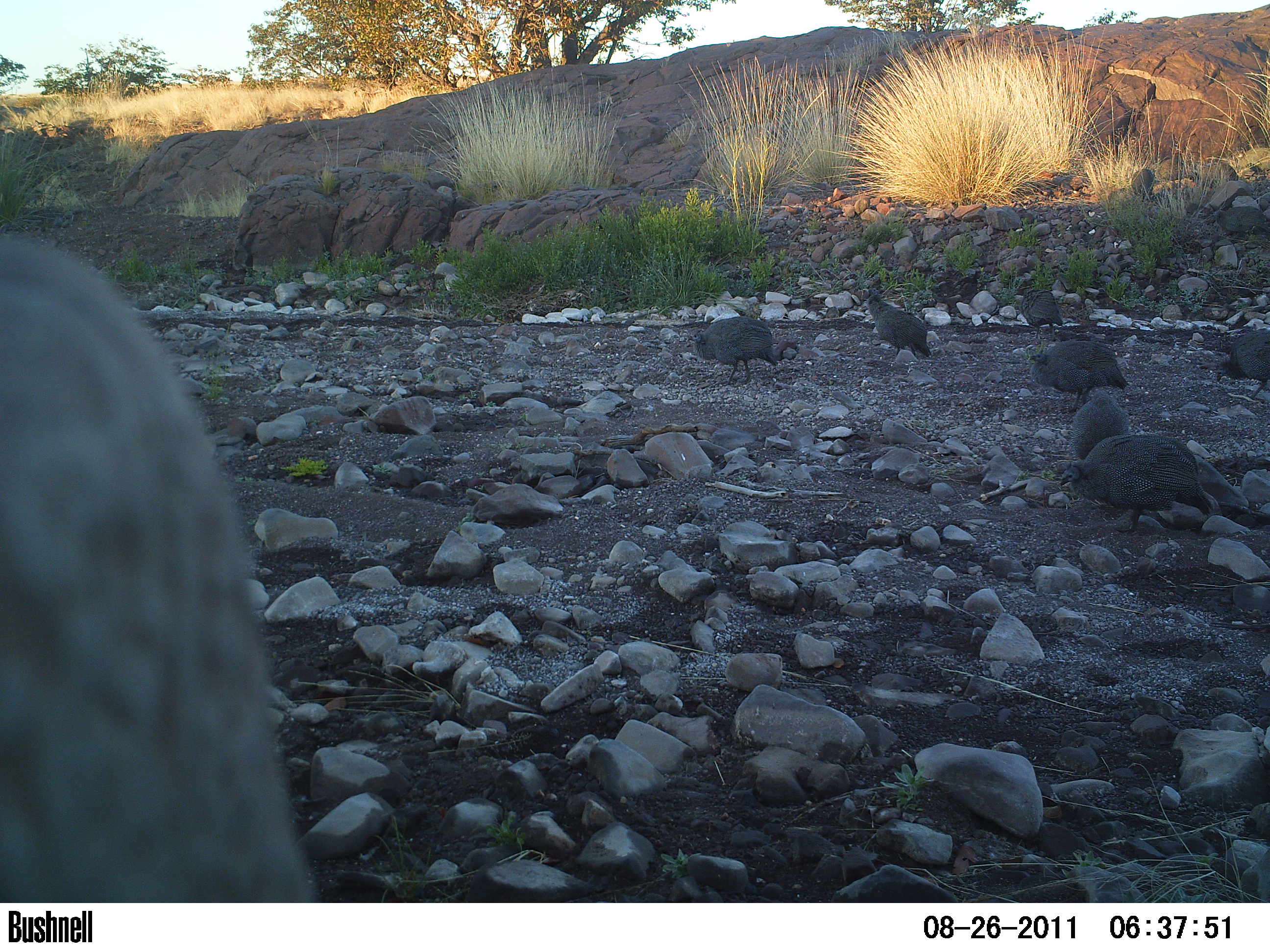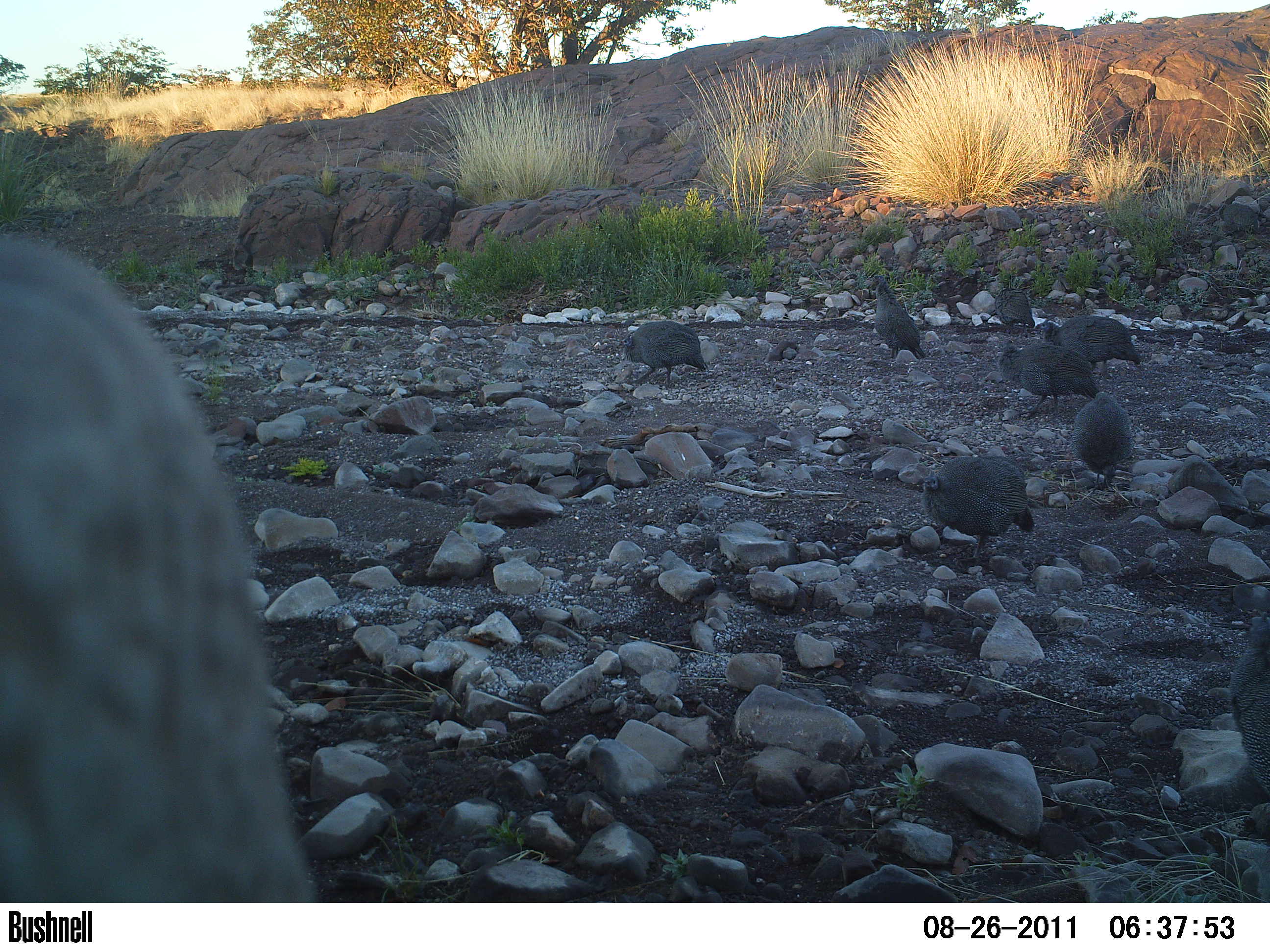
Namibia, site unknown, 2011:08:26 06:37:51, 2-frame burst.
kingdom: Animalia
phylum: Chordata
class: Aves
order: Galliformes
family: Numididae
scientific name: Numididae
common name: guineafowl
Numididae (guineafowl).